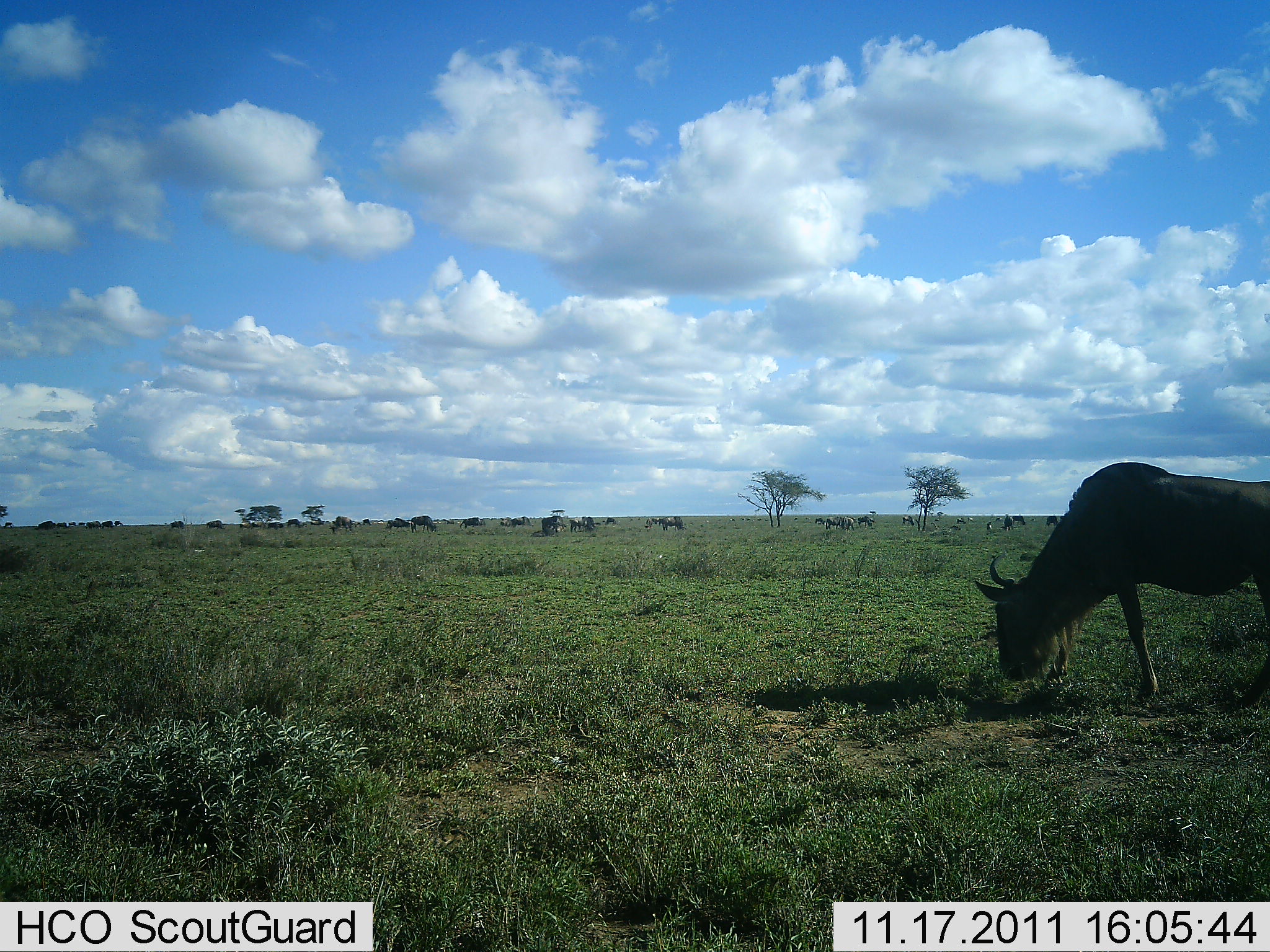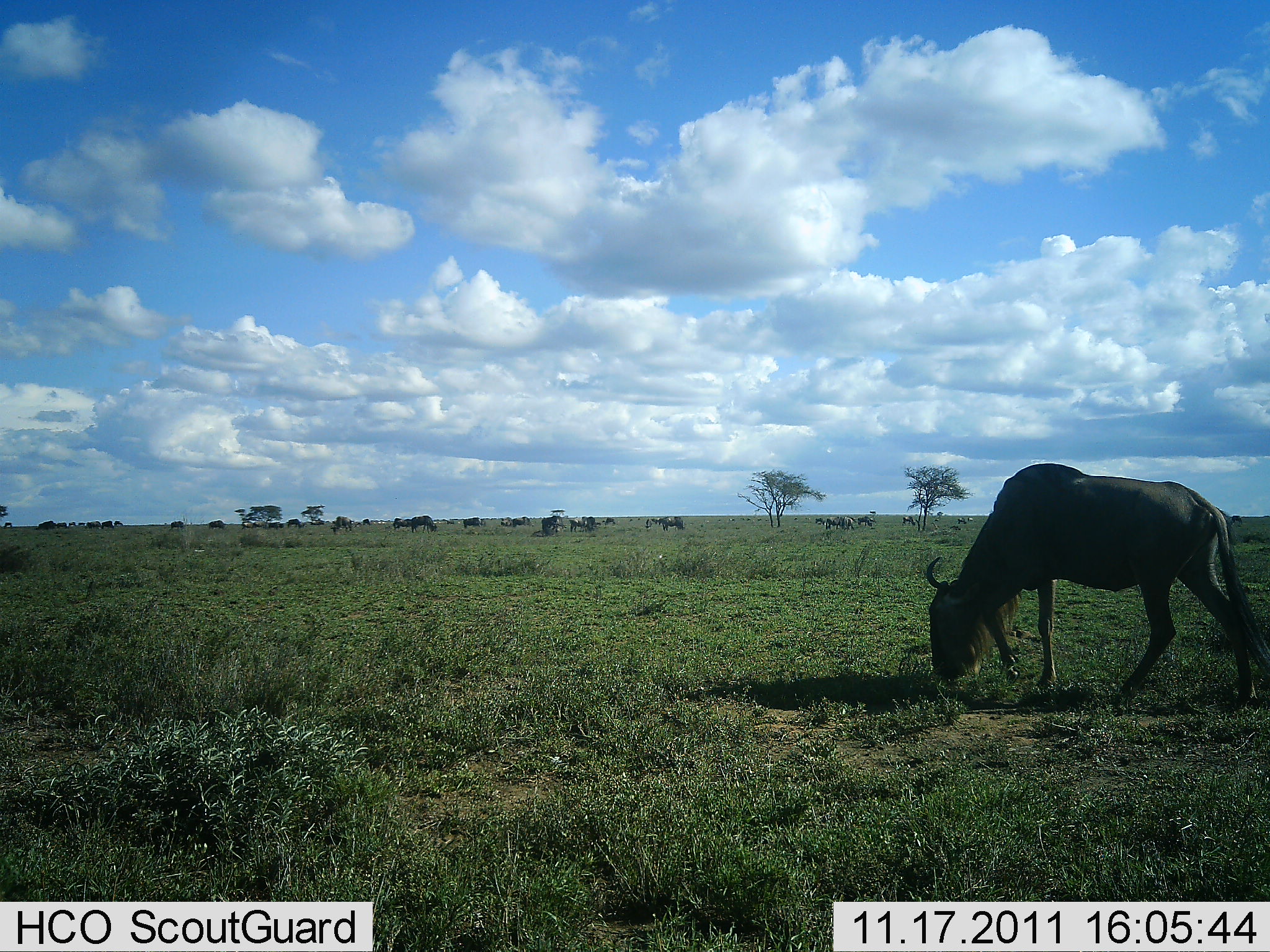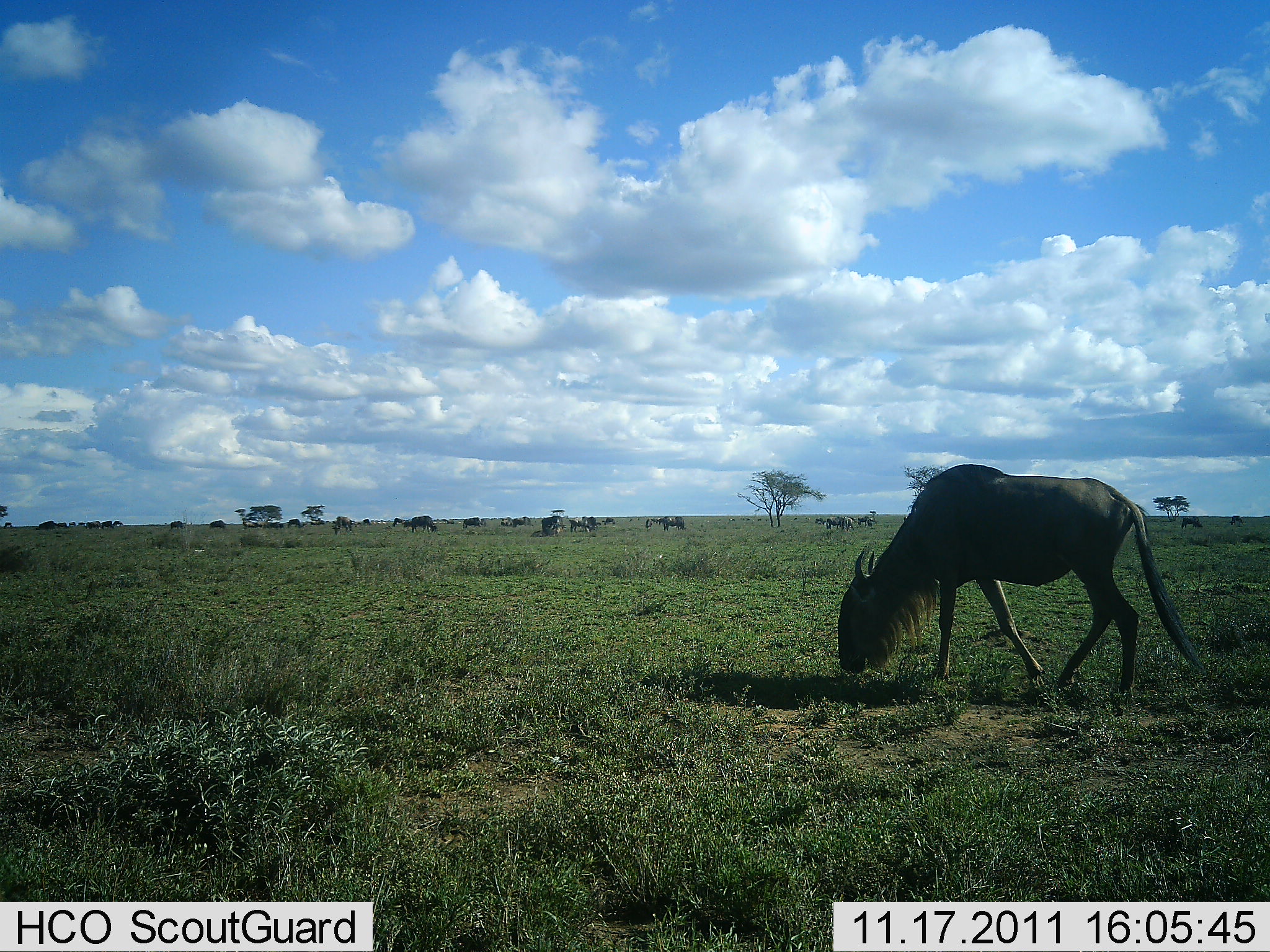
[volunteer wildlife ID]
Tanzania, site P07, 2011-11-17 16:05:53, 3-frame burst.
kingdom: Animalia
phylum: Chordata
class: Mammalia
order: Artiodactyla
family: Bovidae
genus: Connochaetes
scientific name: Connochaetes taurinus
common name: blue wildebeest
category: wildebeest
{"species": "wildebeest (blue wildebeest) (Connochaetes taurinus)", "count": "11-50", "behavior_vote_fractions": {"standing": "27%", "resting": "0%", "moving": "27%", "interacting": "0%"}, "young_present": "0%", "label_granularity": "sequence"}